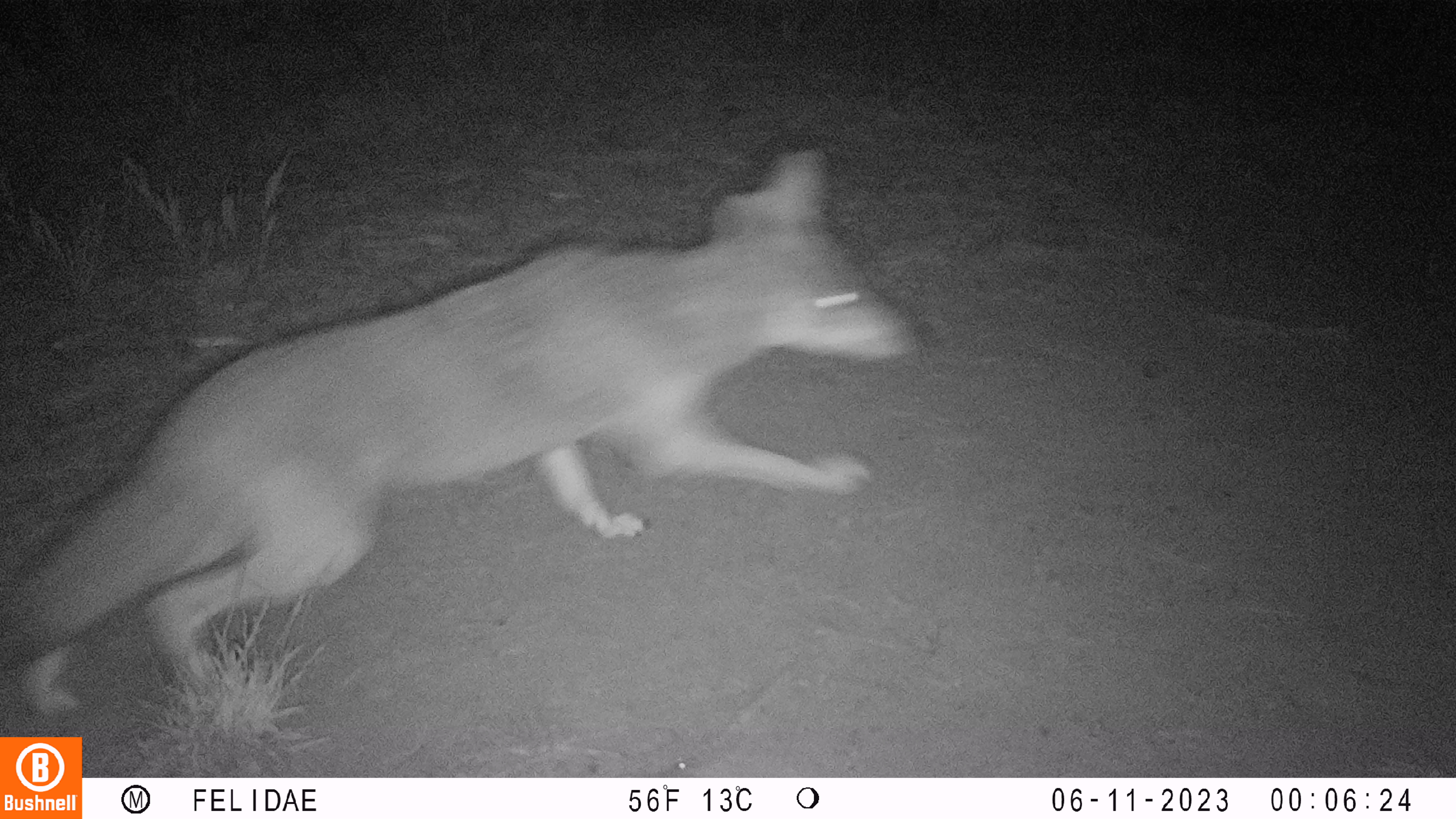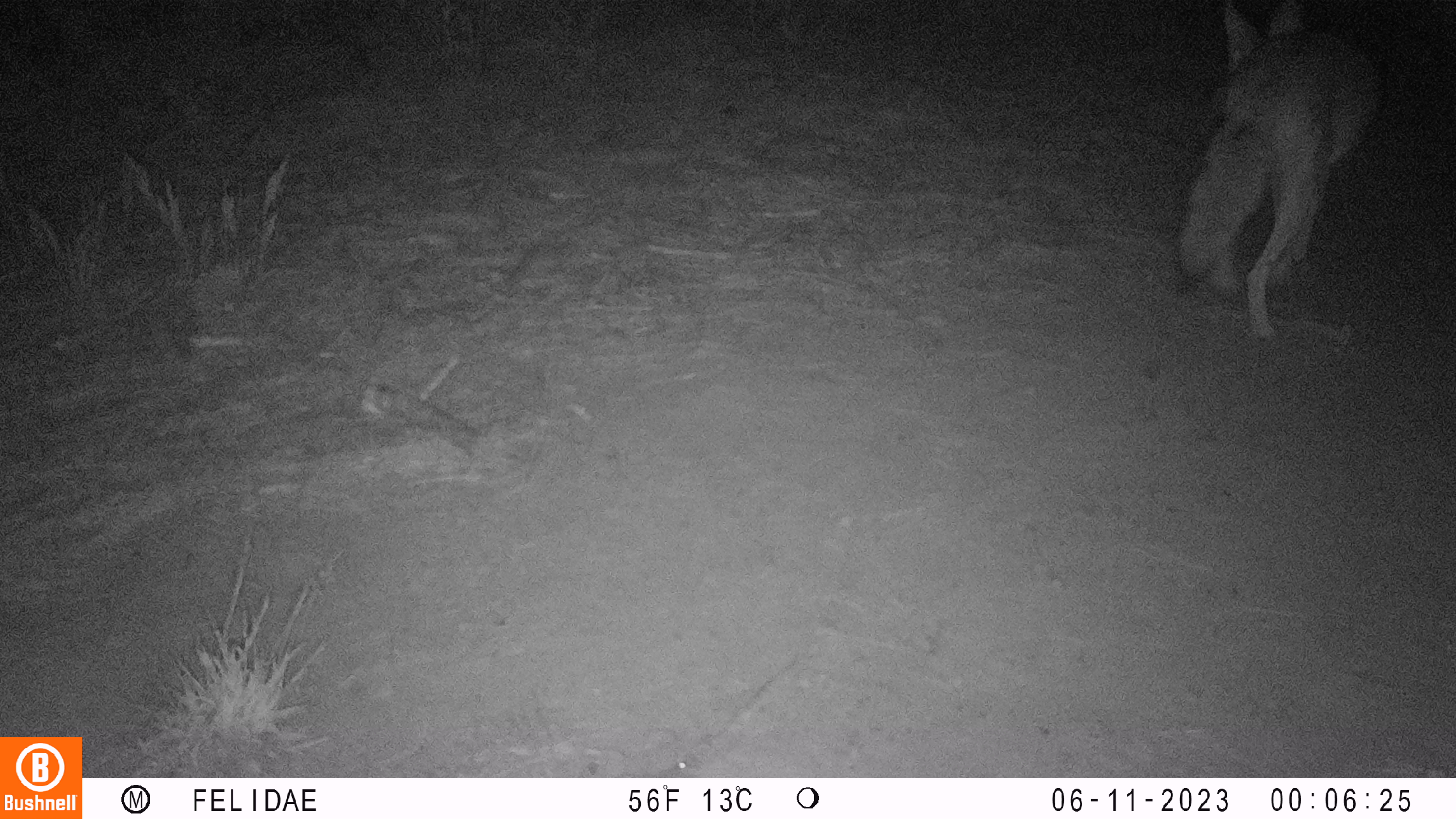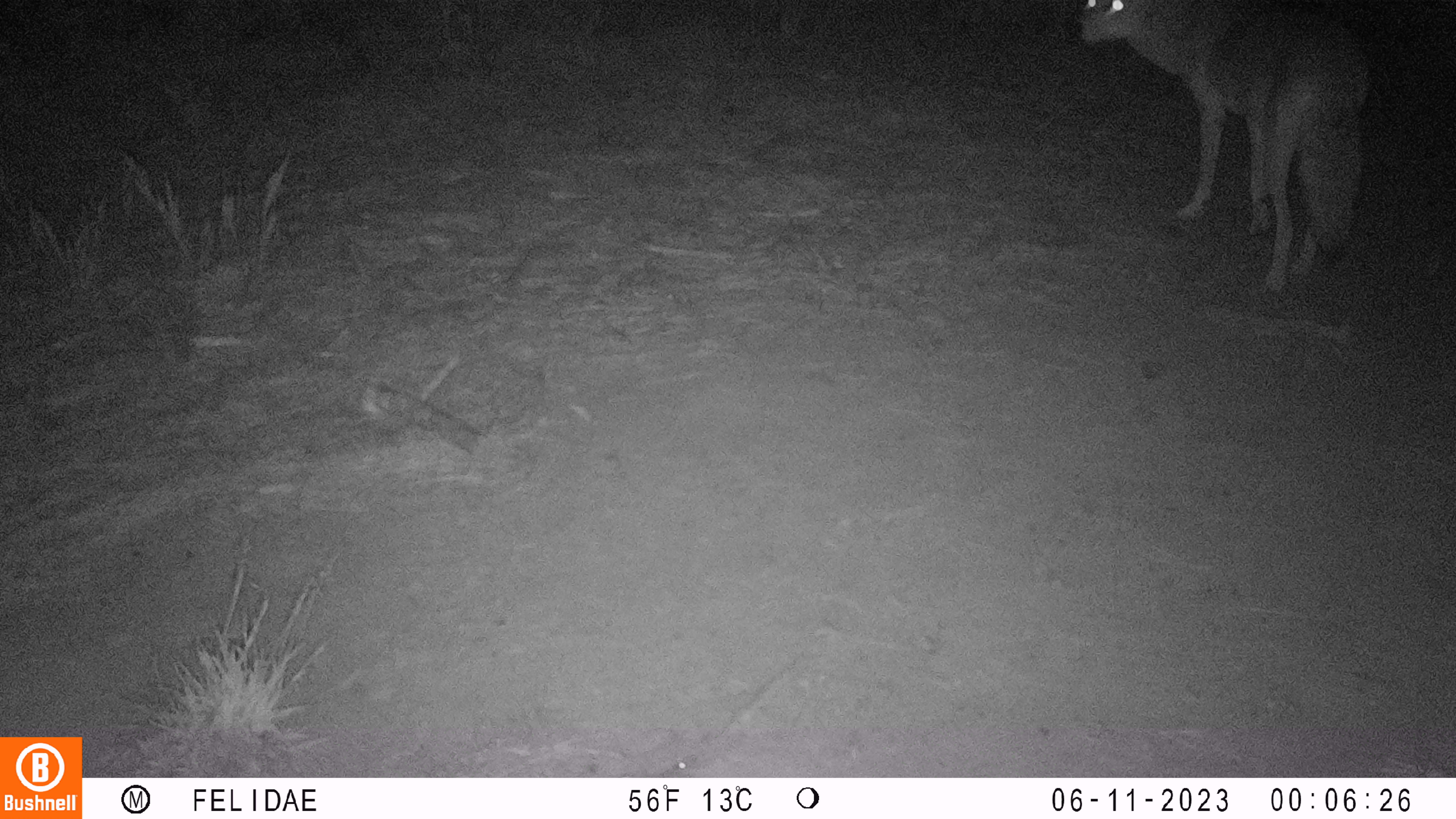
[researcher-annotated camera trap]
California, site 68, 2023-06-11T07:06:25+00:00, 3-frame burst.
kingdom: Animalia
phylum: Chordata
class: Mammalia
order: Carnivora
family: Canidae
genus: Canis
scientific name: Canis latrans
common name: coyote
Coyote (Canis latrans).